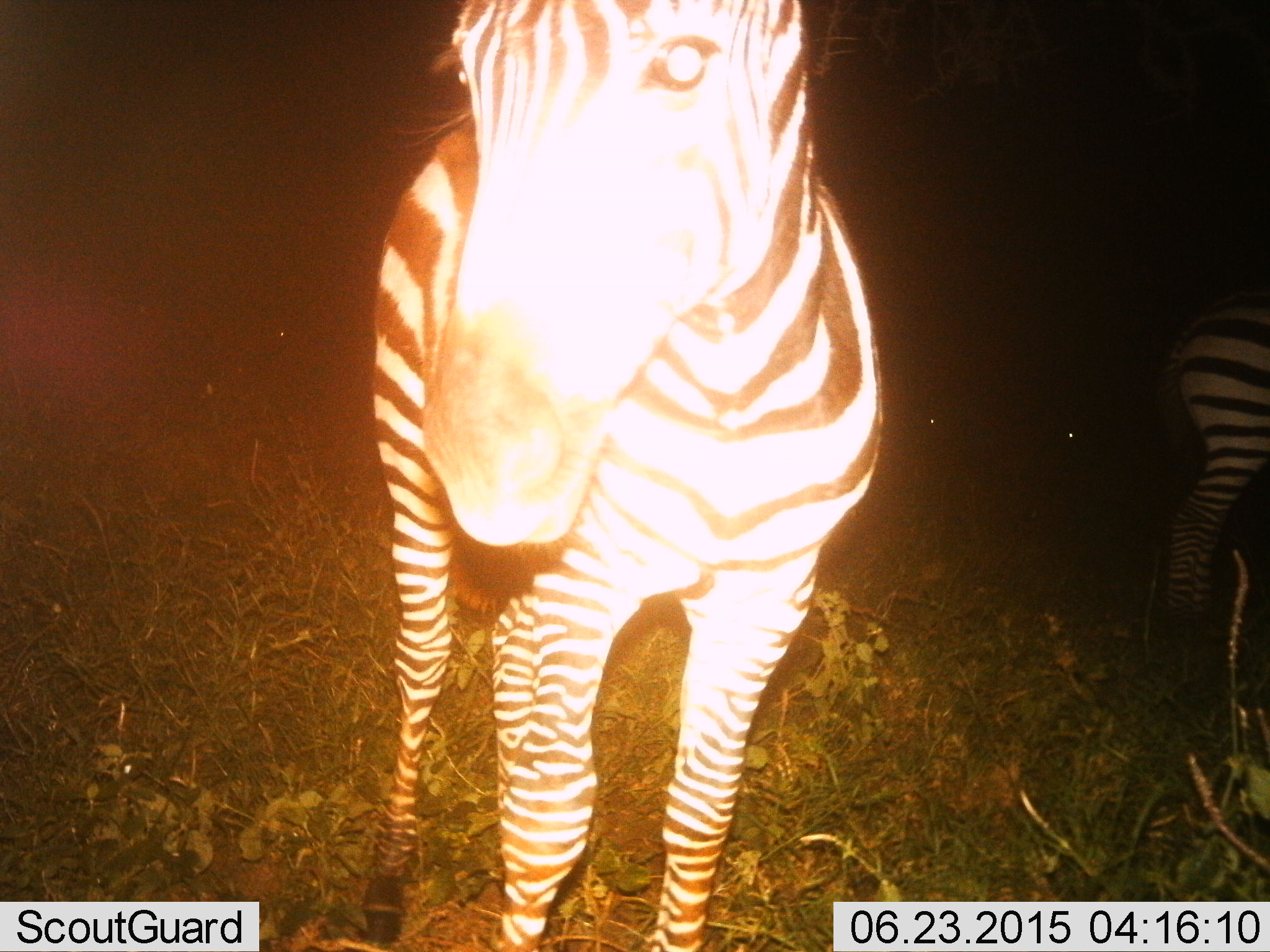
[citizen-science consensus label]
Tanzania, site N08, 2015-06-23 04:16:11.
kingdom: Animalia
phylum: Chordata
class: Mammalia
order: Perissodactyla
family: Equidae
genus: Equus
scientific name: Equus quagga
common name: plains zebra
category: zebra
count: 2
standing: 100%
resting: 0%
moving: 0%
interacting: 10%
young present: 0%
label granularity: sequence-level